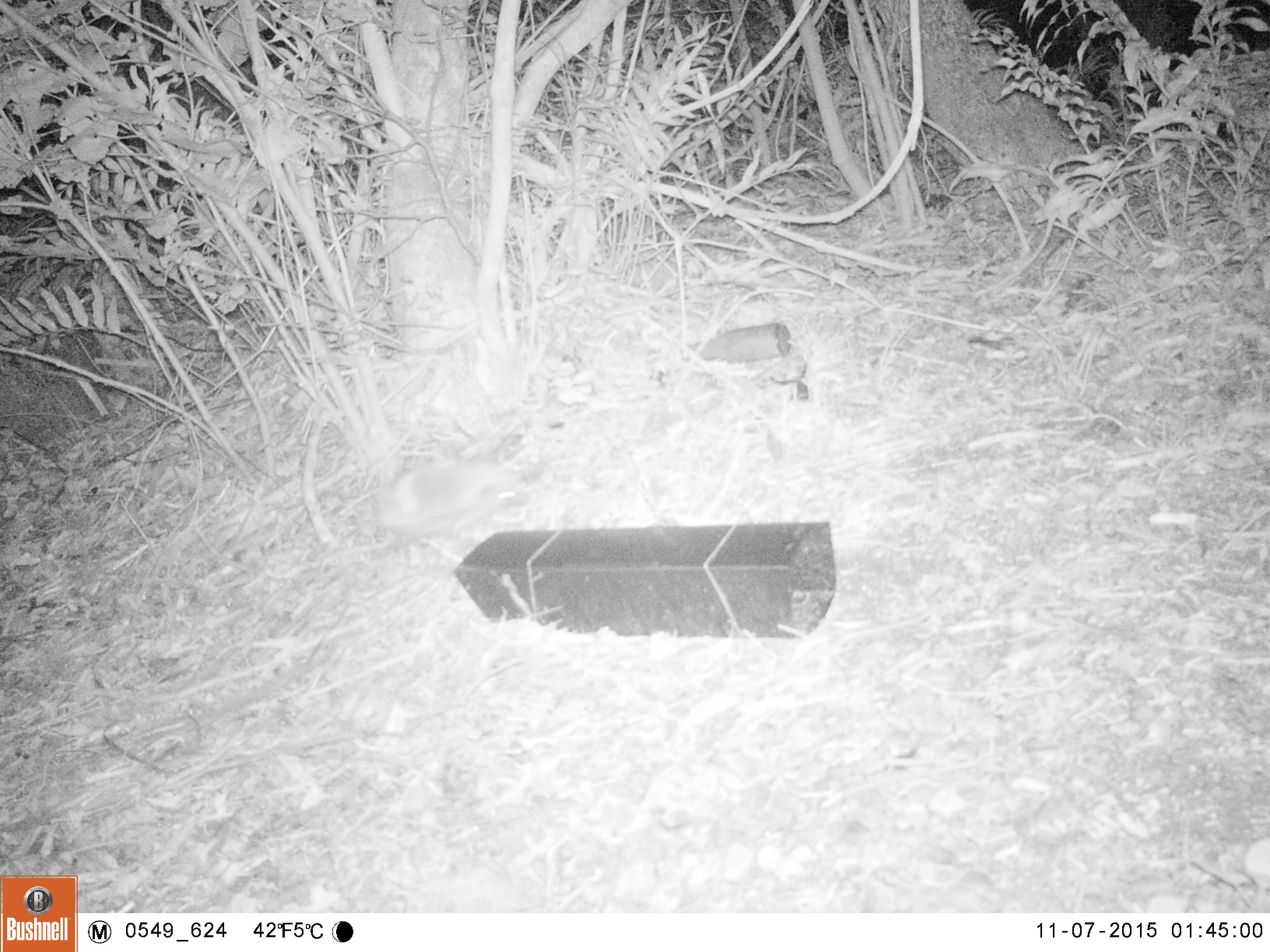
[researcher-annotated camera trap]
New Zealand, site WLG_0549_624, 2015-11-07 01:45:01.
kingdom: Animalia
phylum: Chordata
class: Mammalia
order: Eulipotyphla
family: Erinaceidae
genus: Erinaceus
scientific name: Erinaceus europaeus europaeus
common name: european hedgehog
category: hedgehog